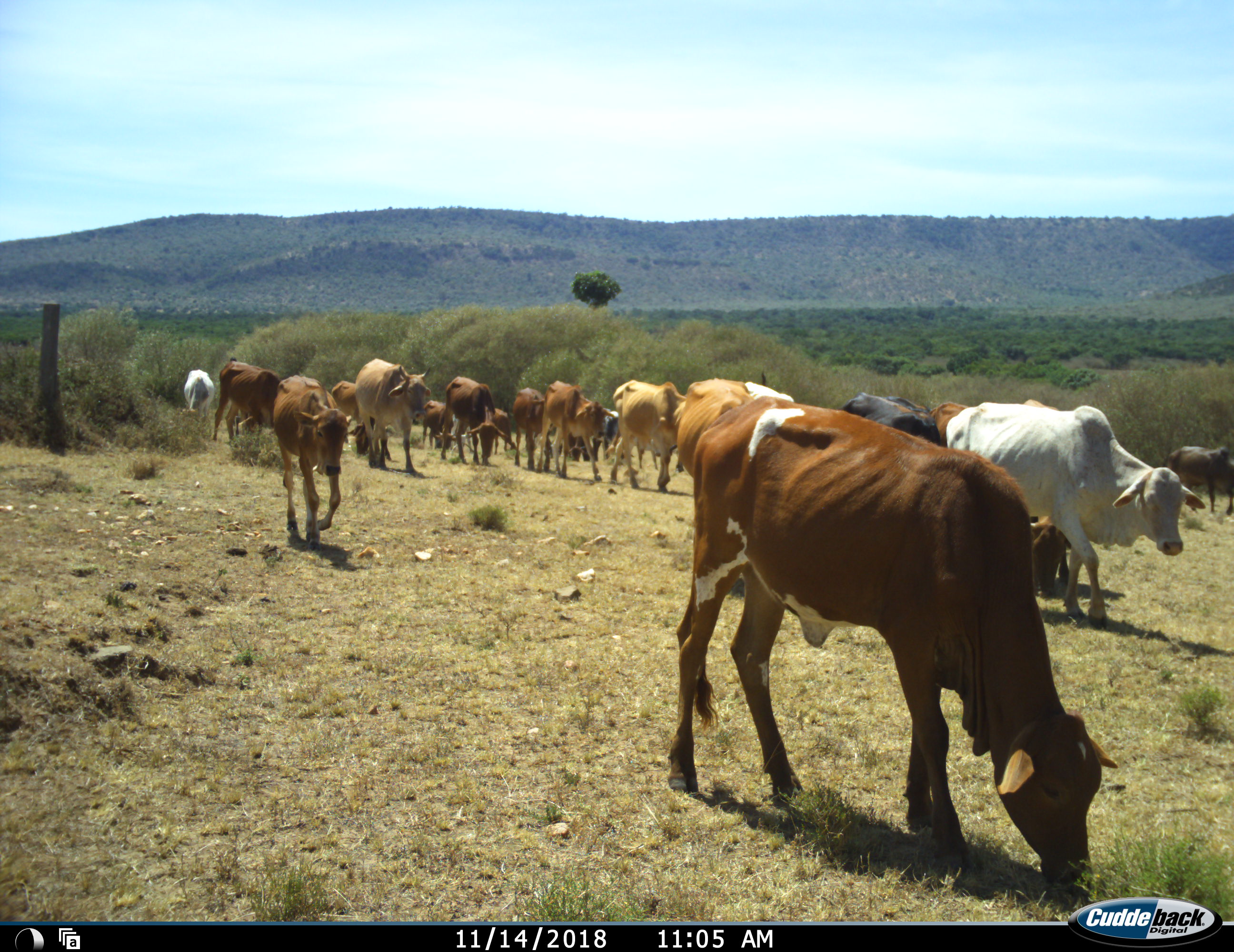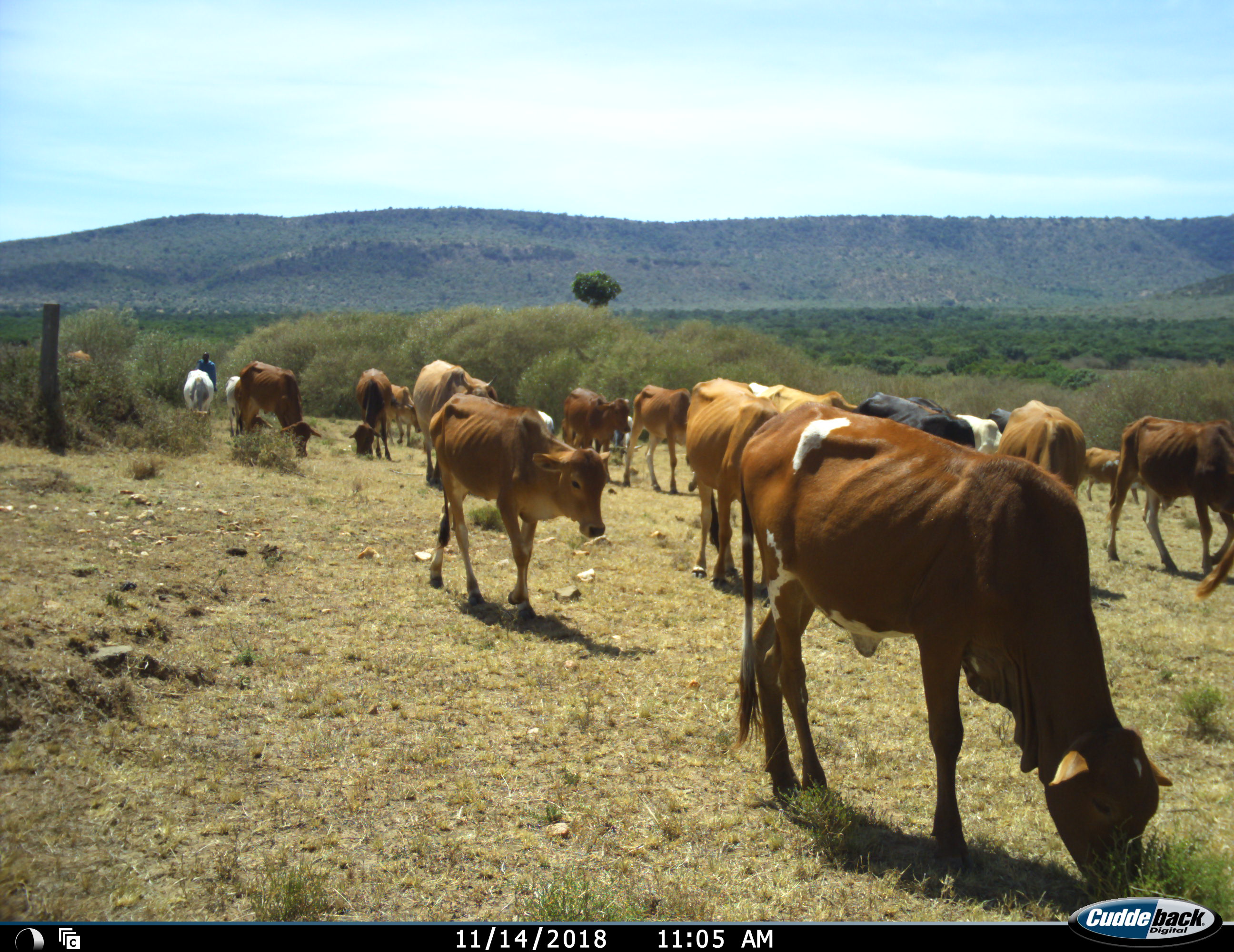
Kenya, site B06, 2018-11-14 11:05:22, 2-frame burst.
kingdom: Animalia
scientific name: Animalia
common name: animal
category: domesticanimal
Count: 11-50.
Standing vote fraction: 30%.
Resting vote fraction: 0%.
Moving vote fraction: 90%.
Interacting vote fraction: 0%.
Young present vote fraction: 30%.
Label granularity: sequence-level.